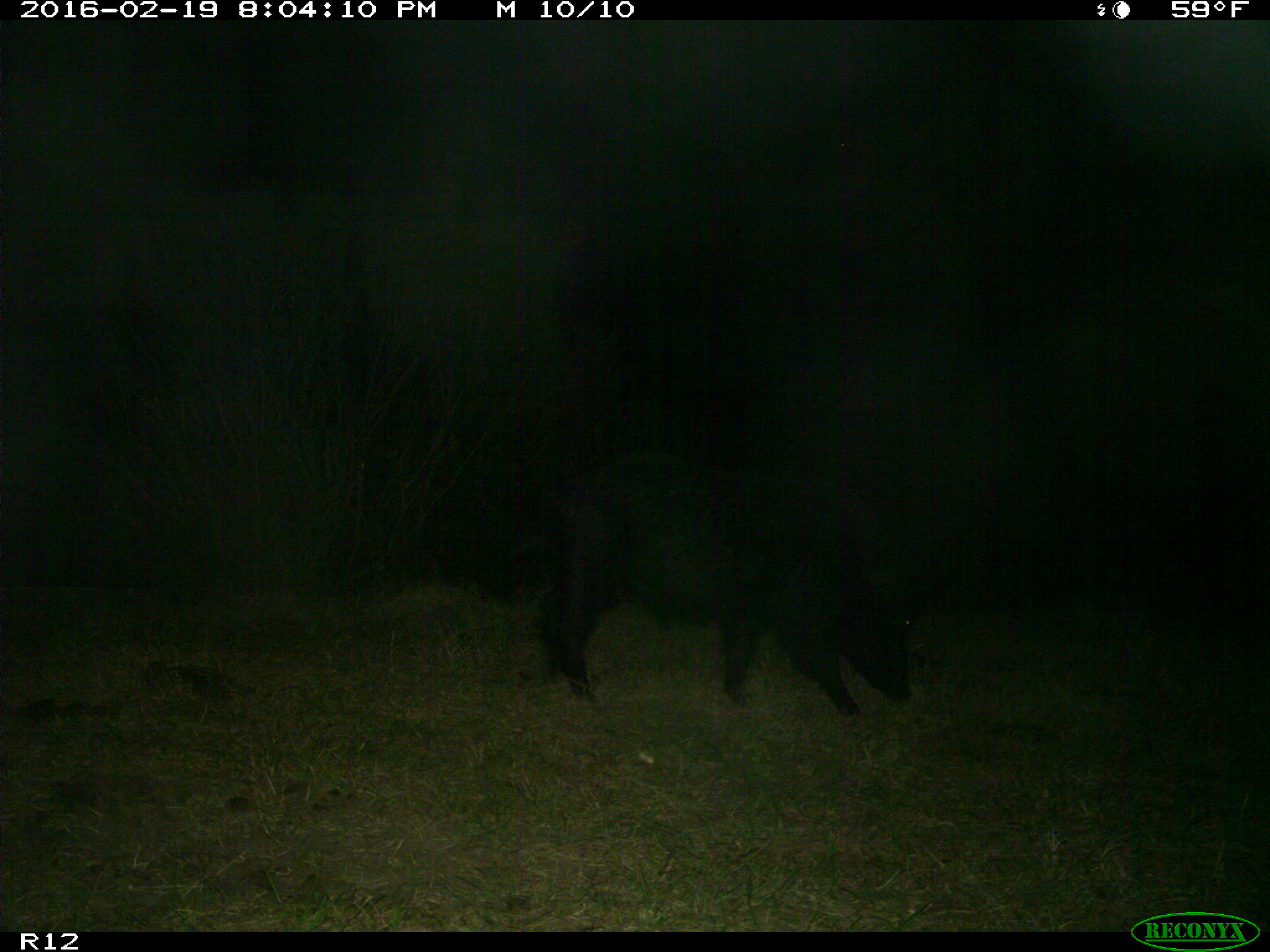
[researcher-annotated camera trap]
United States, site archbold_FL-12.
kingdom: Animalia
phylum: Chordata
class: Mammalia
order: Artiodactyla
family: Suidae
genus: Sus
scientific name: Sus scrofa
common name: wild boar